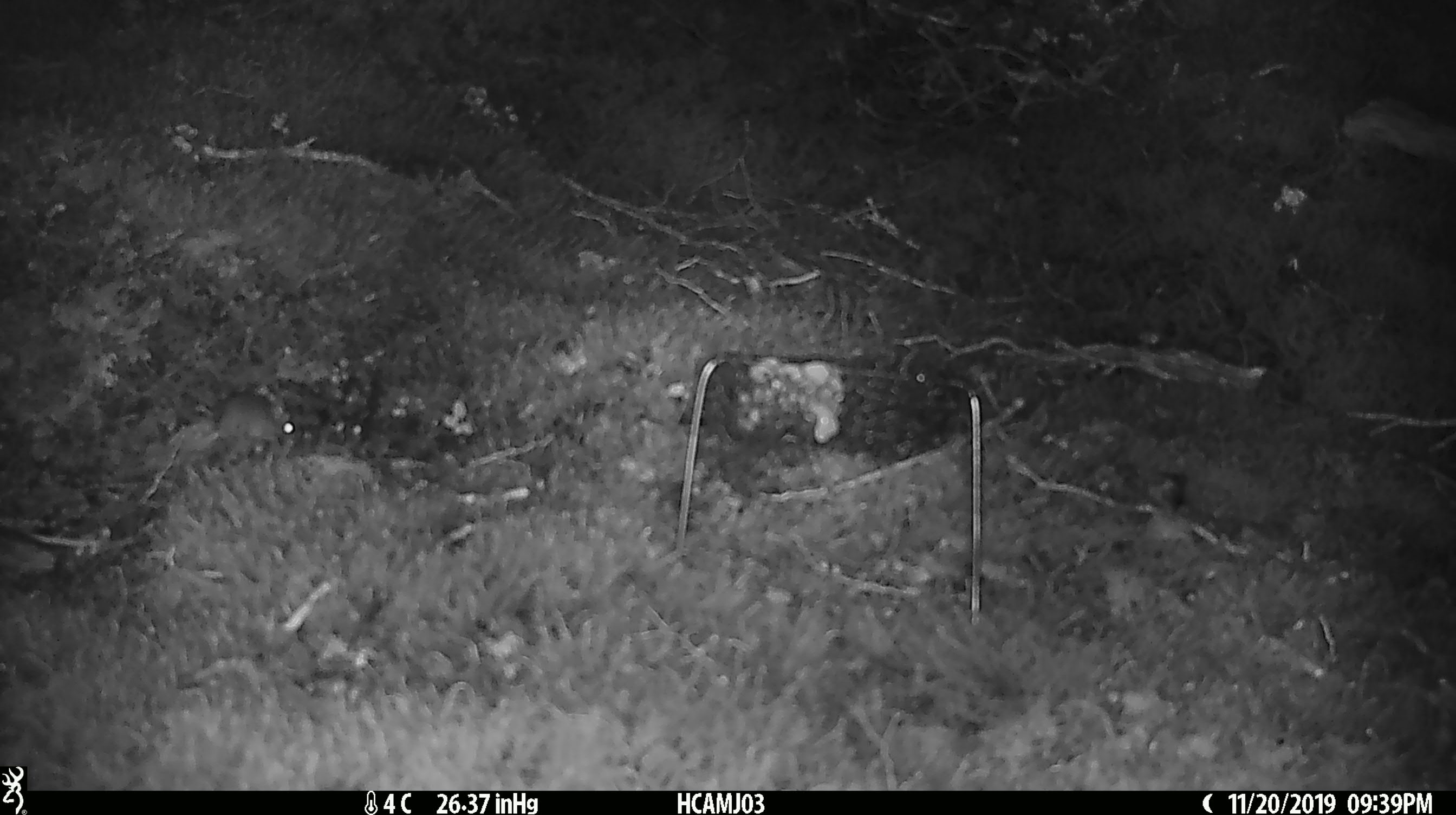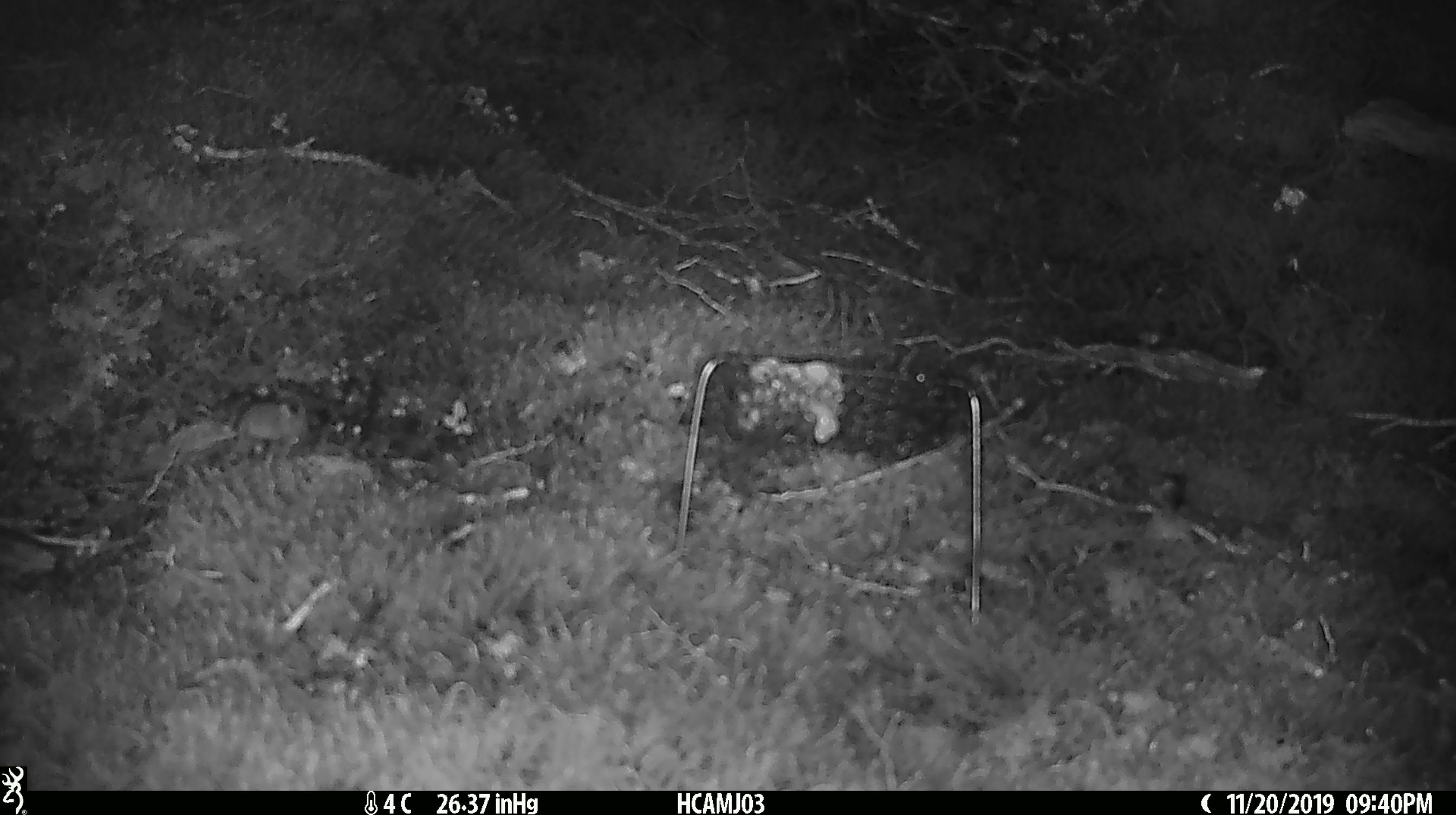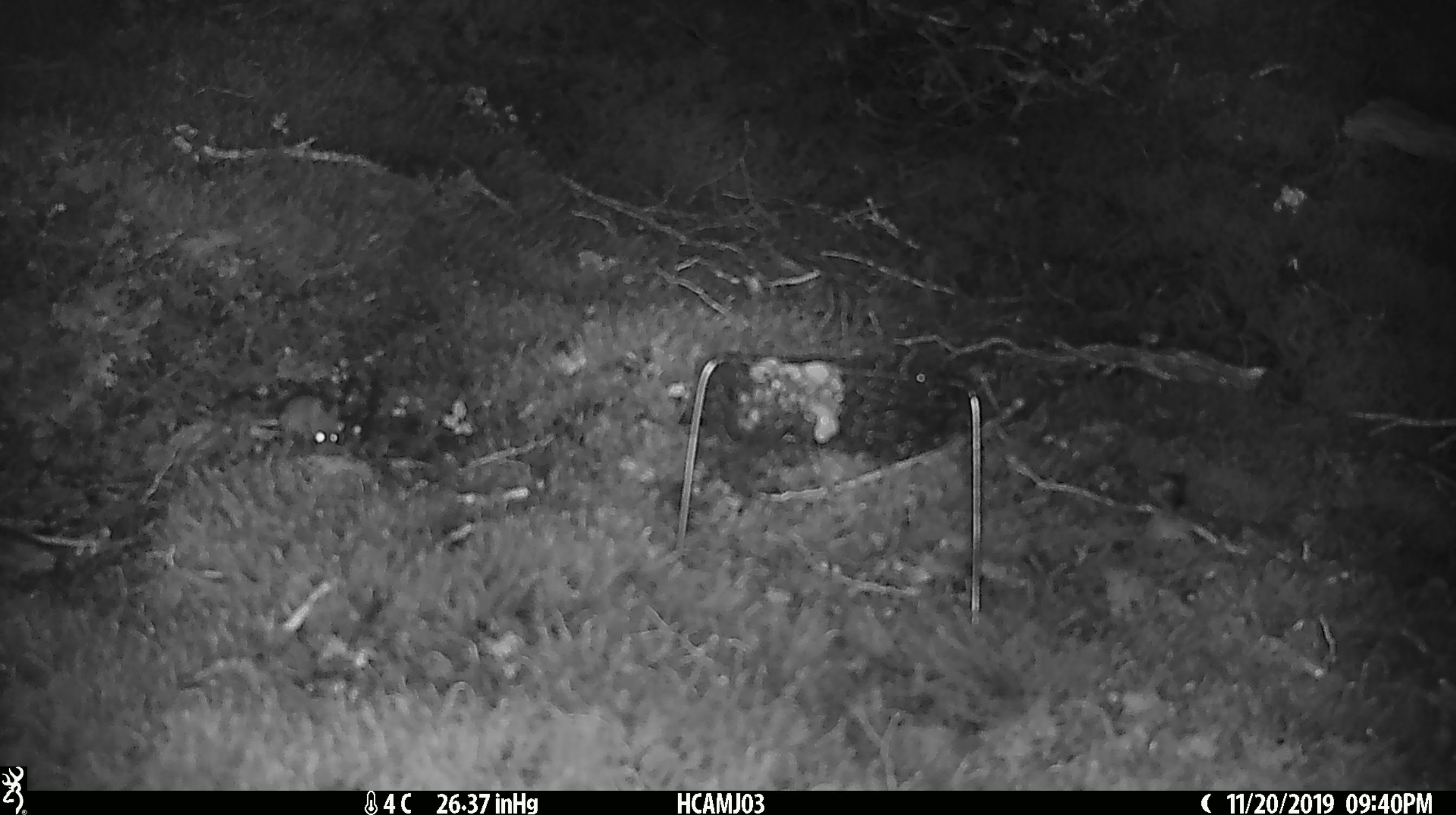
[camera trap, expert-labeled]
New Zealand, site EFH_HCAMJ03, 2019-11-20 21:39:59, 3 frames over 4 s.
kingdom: Animalia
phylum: Chordata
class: Mammalia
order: Rodentia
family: Muridae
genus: Mus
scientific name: Mus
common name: mouse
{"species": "mouse (Mus)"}